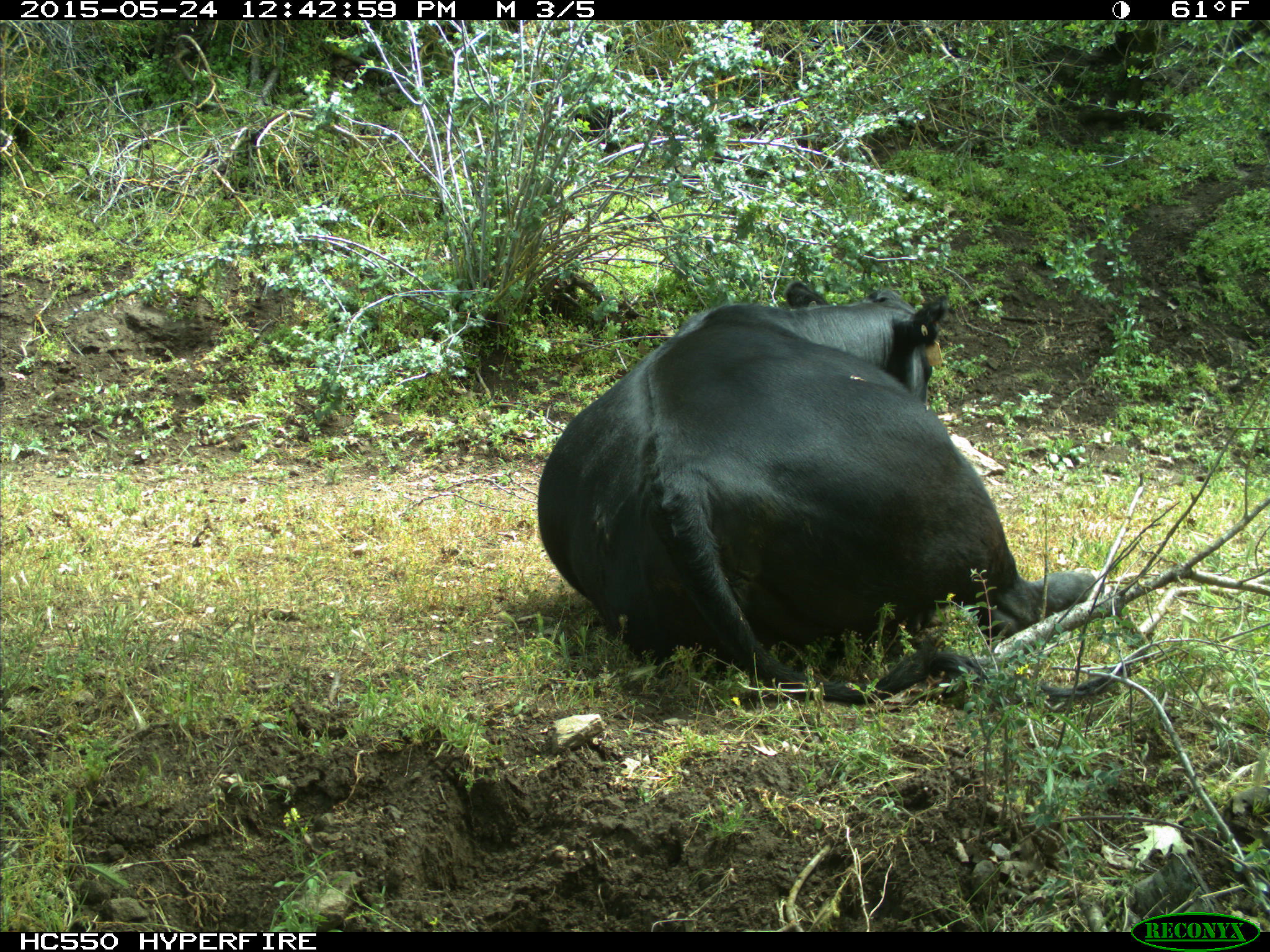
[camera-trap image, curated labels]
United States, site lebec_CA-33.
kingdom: Animalia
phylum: Chordata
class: Mammalia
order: Artiodactyla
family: Bovidae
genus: Bos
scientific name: Bos taurus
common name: domestic cow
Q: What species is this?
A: Bos taurus (domestic cow).